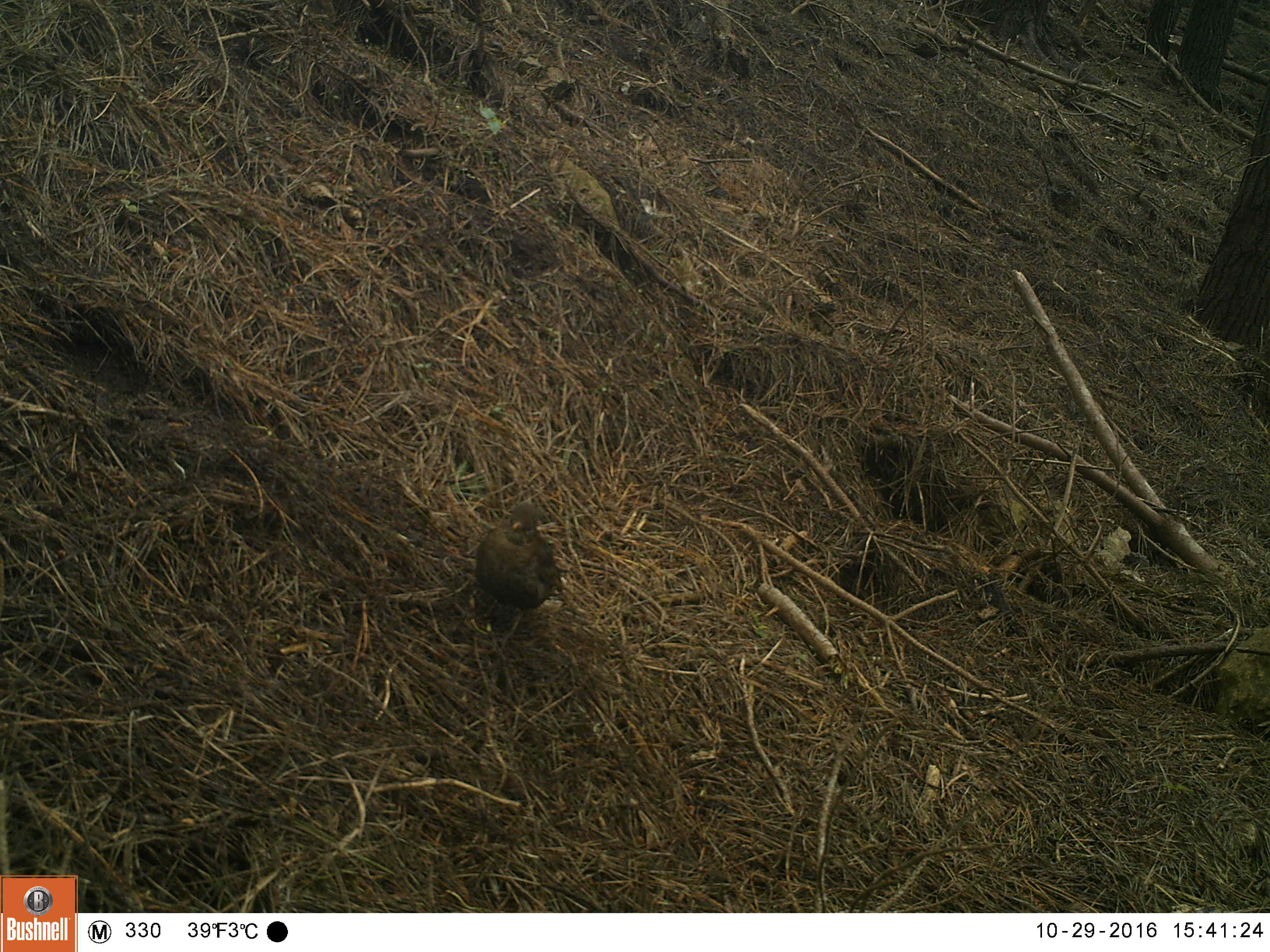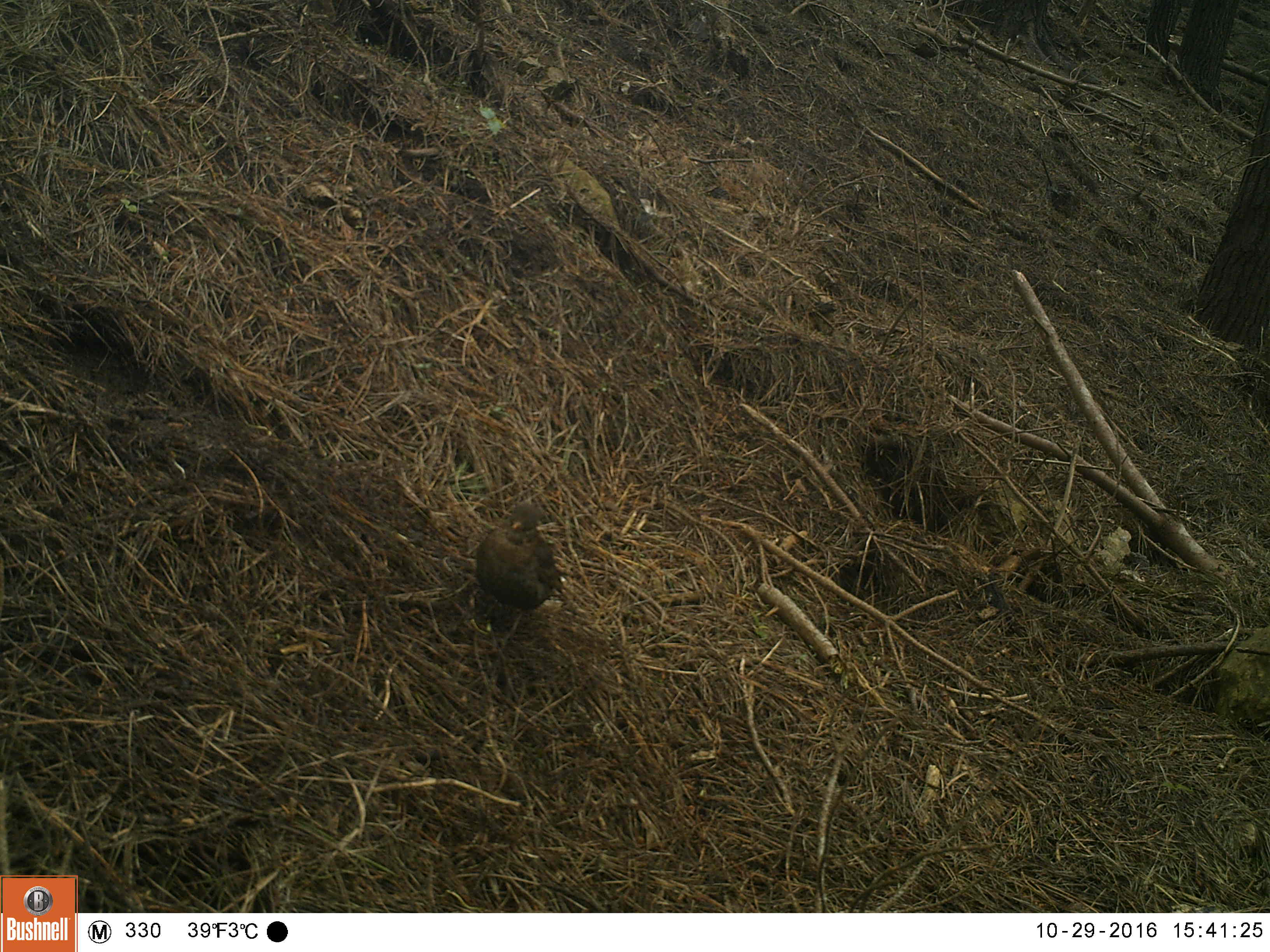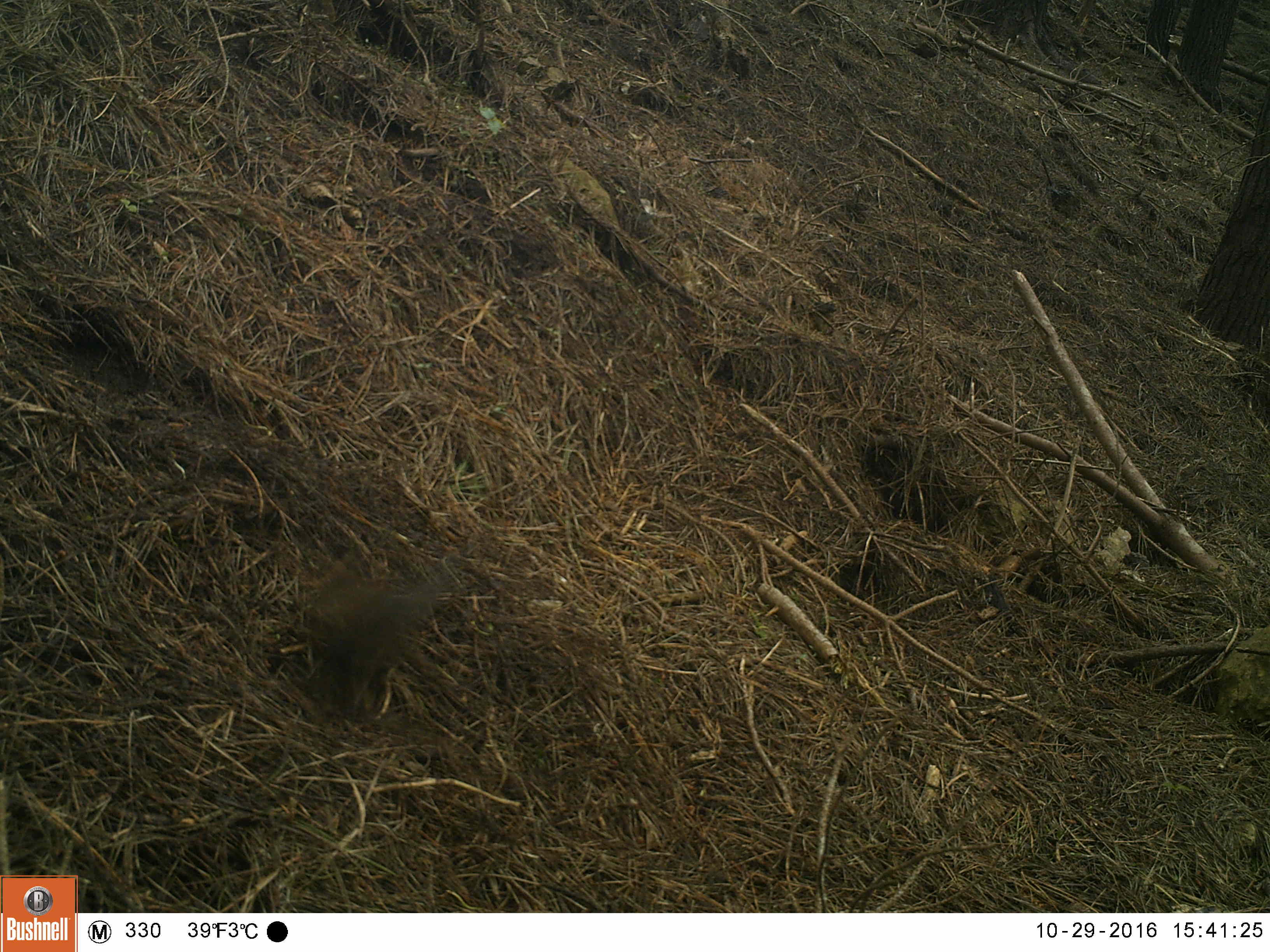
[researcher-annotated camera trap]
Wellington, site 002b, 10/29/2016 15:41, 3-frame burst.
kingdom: Animalia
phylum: Chordata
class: Aves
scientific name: Aves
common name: bird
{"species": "bird (Aves)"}